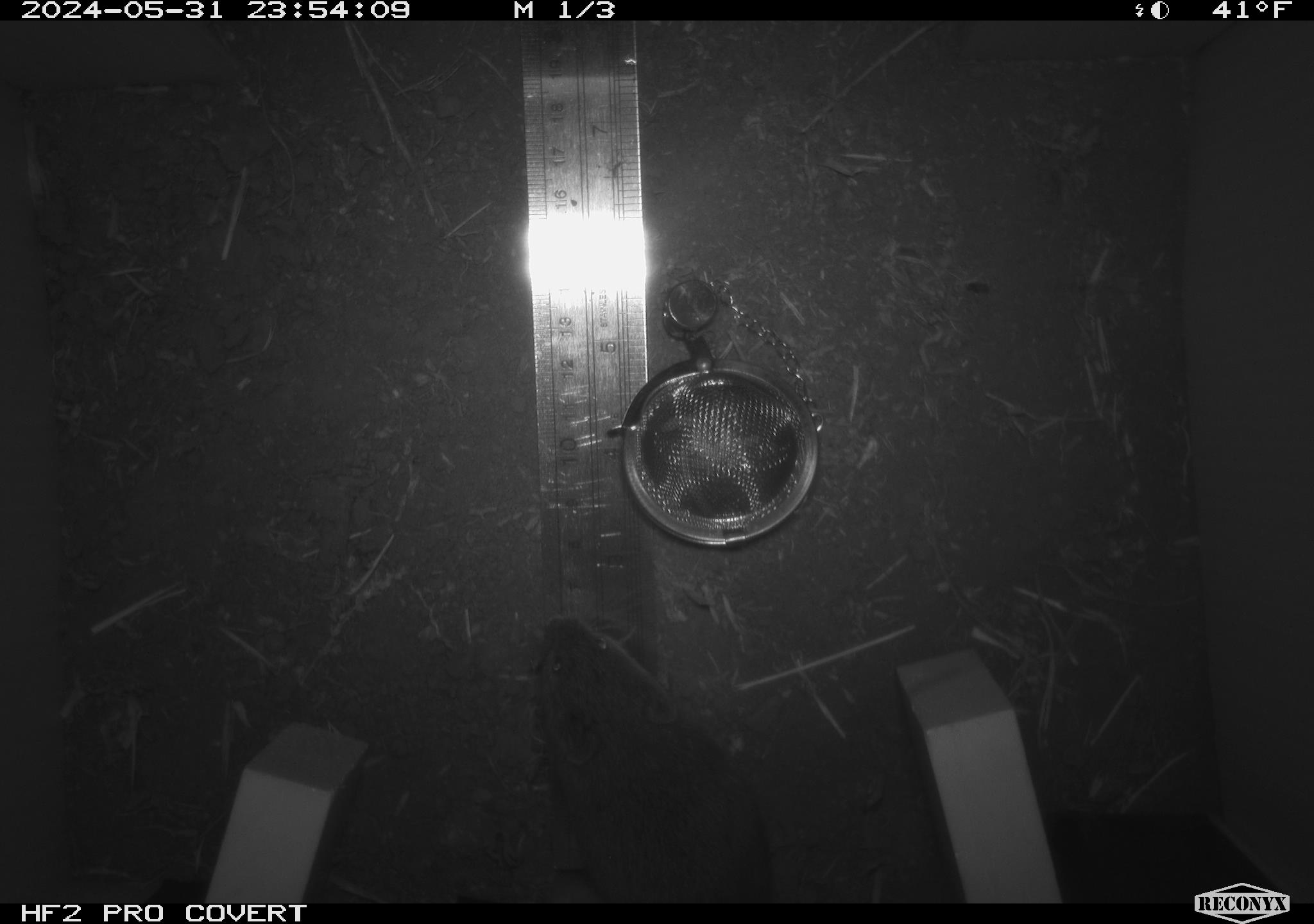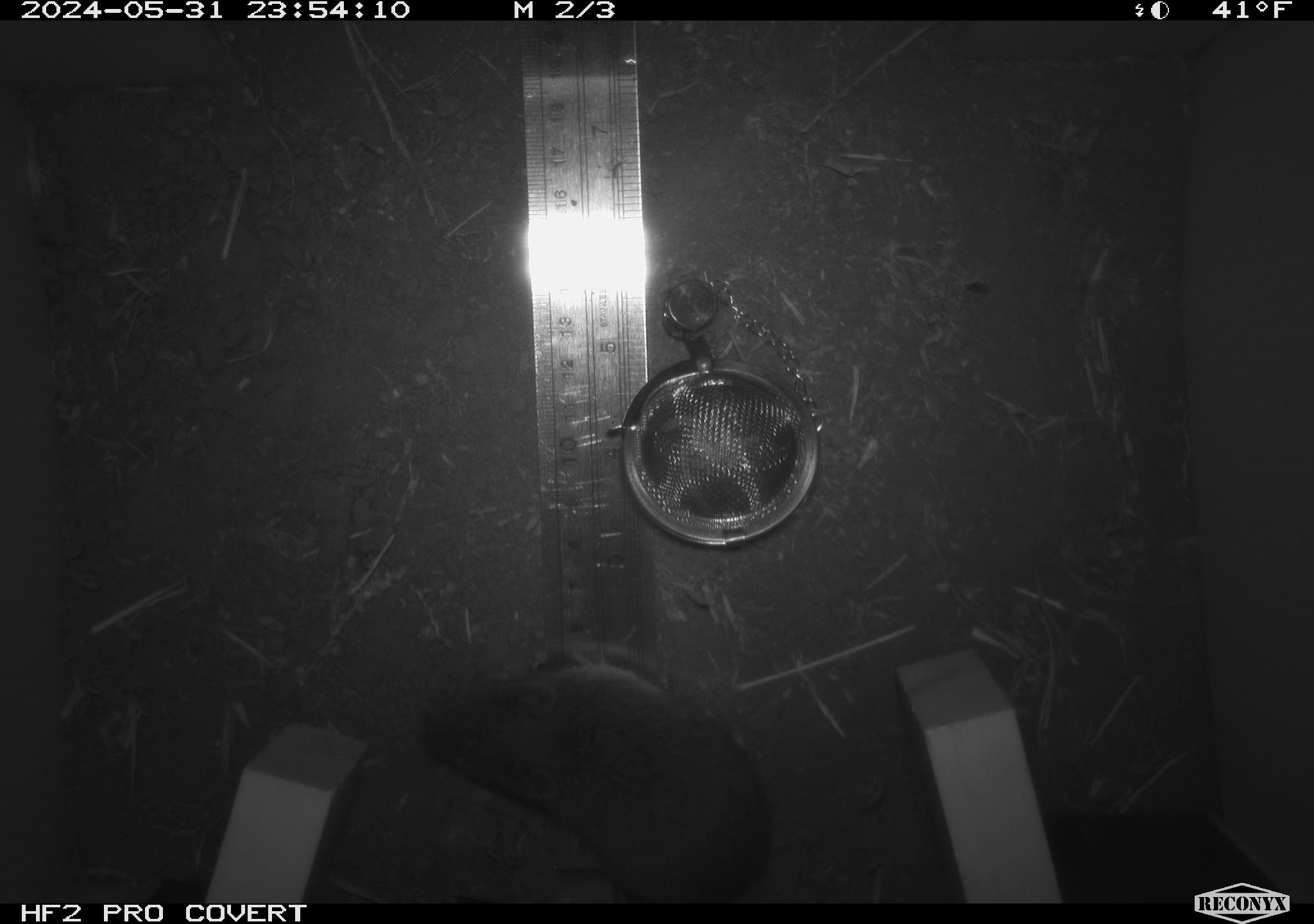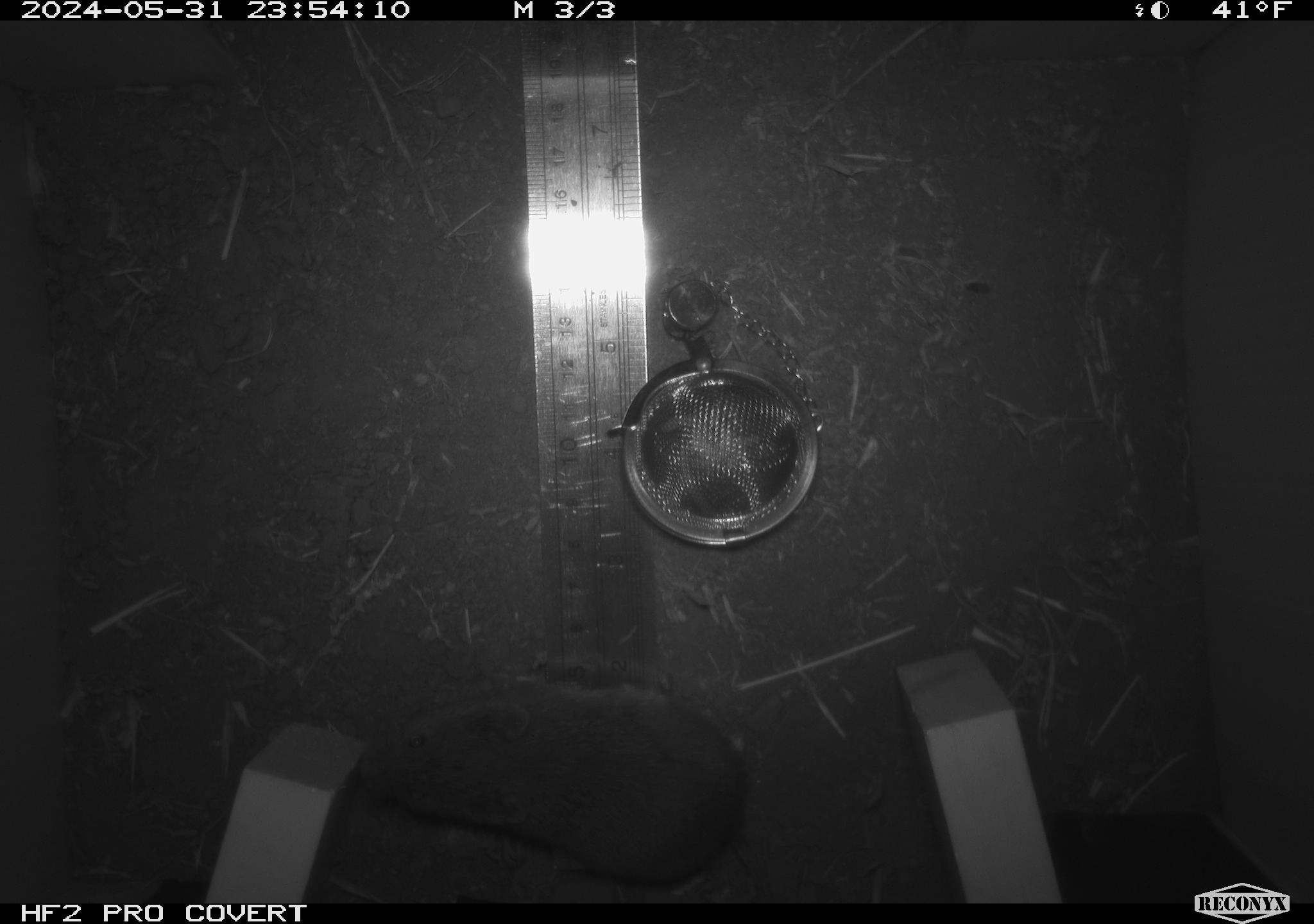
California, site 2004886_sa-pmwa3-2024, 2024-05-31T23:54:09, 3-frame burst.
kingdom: Animalia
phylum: Chordata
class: Mammalia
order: Rodentia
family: Cricetidae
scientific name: Arvicolinae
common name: voles, lemmings, and muskrats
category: arvicolinae subfamily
Arvicolinae subfamily (voles, lemmings, and muskrats) (Arvicolinae).